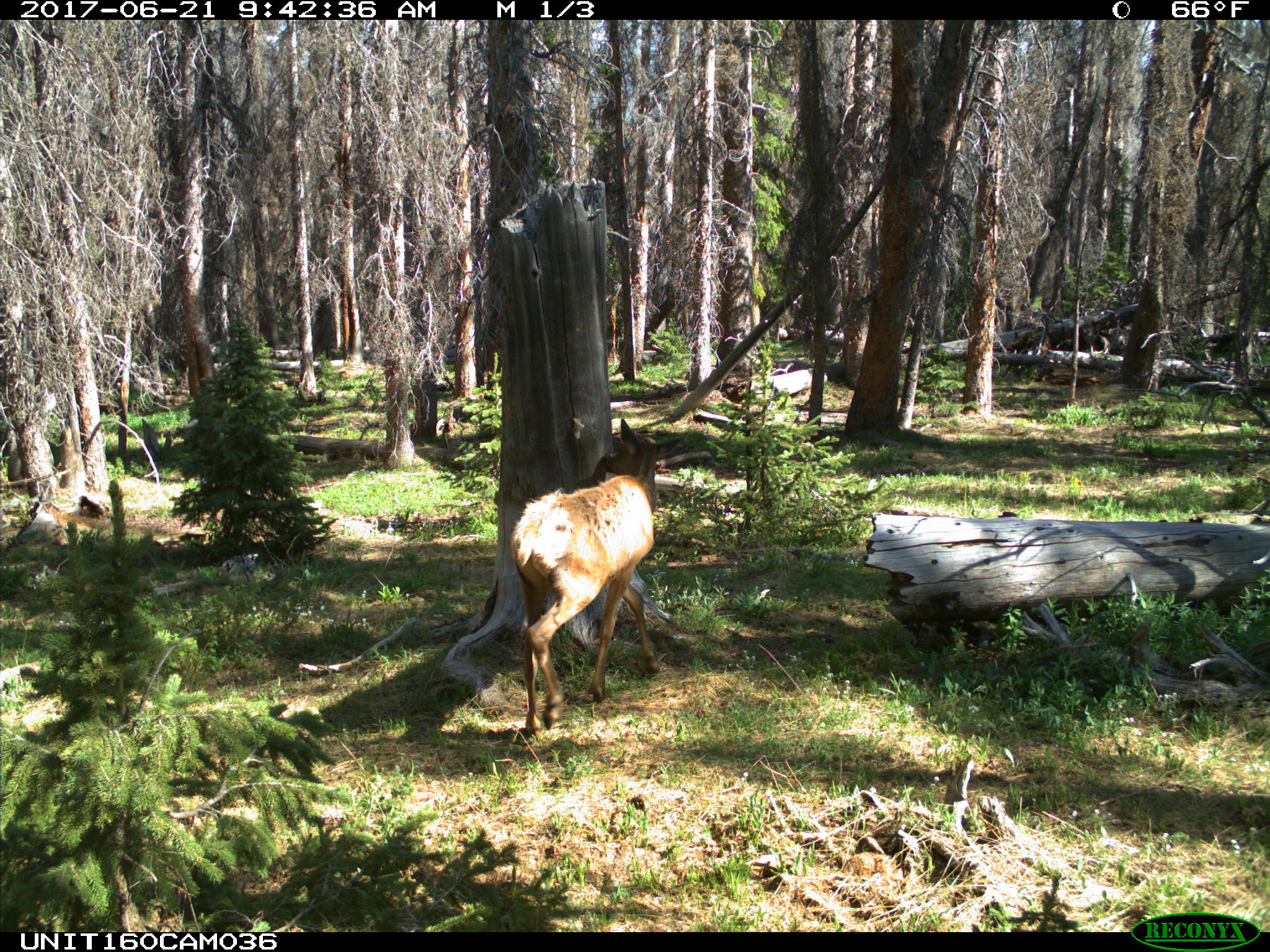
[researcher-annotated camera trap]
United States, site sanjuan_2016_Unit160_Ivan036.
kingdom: Animalia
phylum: Chordata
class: Mammalia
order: Artiodactyla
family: Cervidae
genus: Cervus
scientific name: Cervus elaphus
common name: red deer